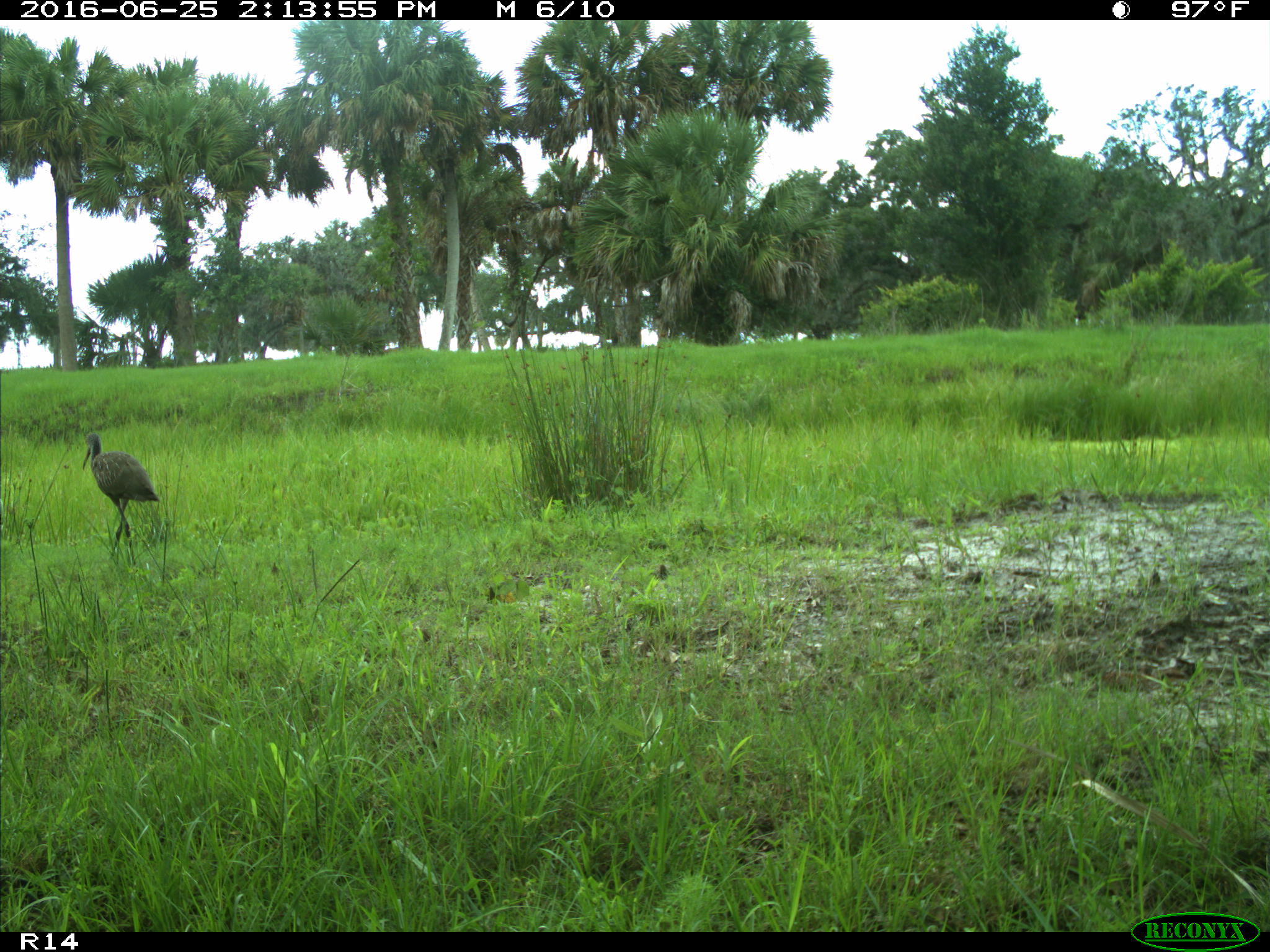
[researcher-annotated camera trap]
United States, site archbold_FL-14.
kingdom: Animalia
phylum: Chordata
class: Aves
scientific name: Aves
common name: birds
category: unidentified bird